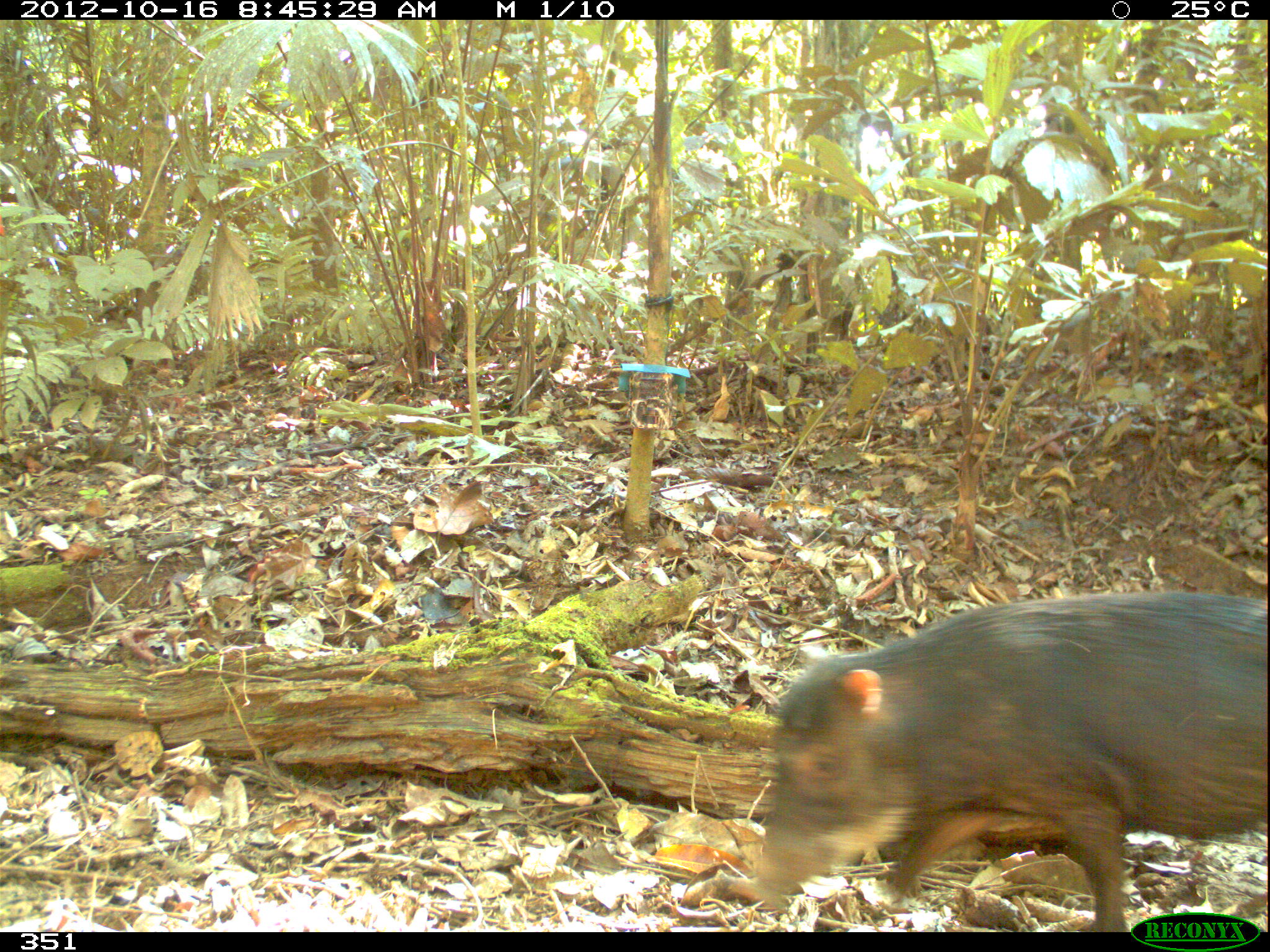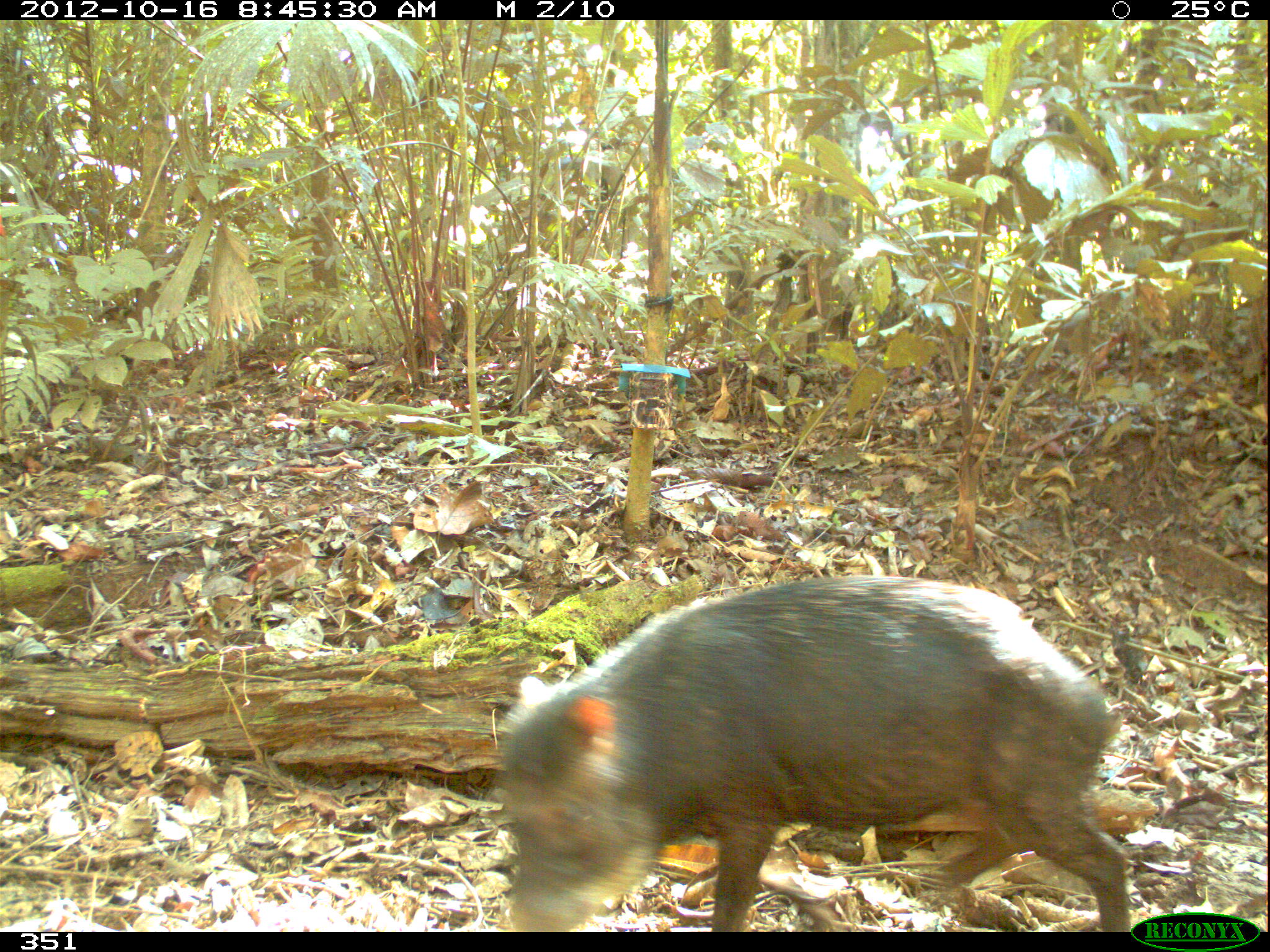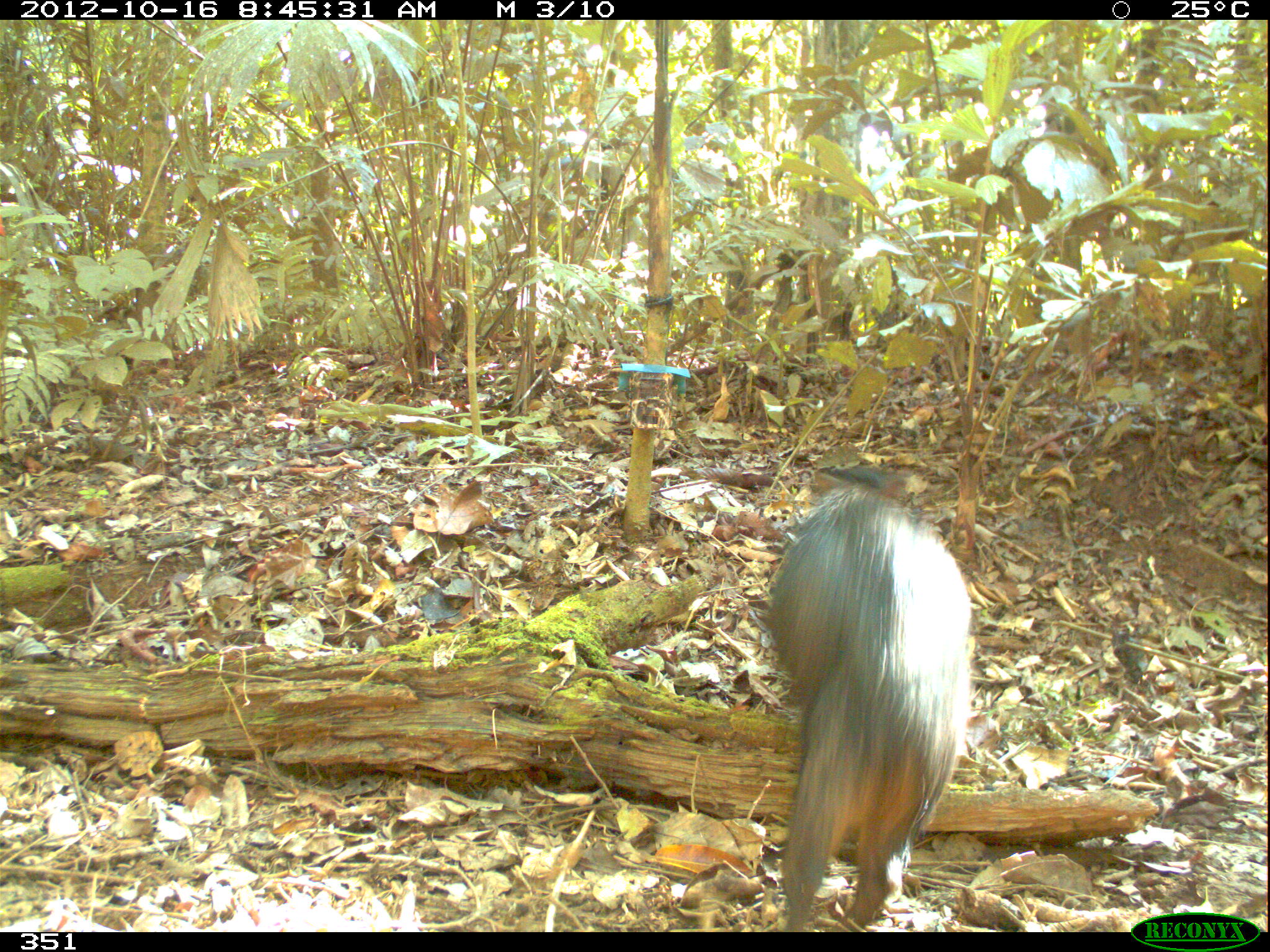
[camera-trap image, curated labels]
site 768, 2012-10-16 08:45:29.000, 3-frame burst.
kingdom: Animalia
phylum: Chordata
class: Mammalia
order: Artiodactyla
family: Tayassuidae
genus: Tayassu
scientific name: Tayassu pecari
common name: white-lipped peccary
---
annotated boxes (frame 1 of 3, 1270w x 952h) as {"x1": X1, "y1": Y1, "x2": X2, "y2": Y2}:
tayassu pecari: {"x1": 748, "y1": 588, "x2": 1270, "y2": 930}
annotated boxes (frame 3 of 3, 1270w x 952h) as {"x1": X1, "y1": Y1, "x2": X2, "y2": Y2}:
tayassu pecari: {"x1": 770, "y1": 468, "x2": 974, "y2": 927}